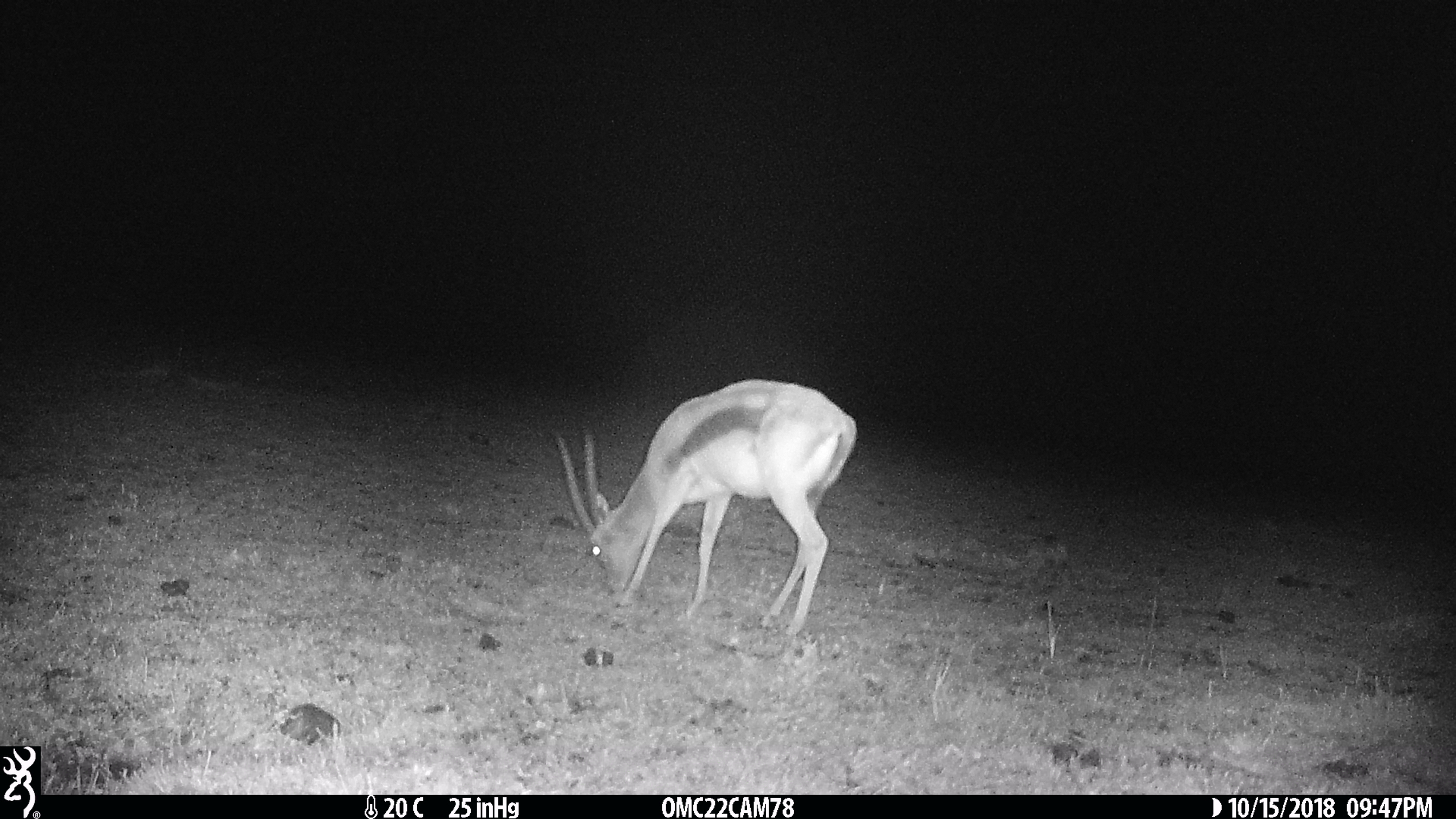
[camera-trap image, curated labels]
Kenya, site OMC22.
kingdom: Animalia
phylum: Chordata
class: Mammalia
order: Artiodactyla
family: Bovidae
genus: Eudorcas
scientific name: Eudorcas thomsonii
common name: thomon's gazelle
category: gazelle thomsons